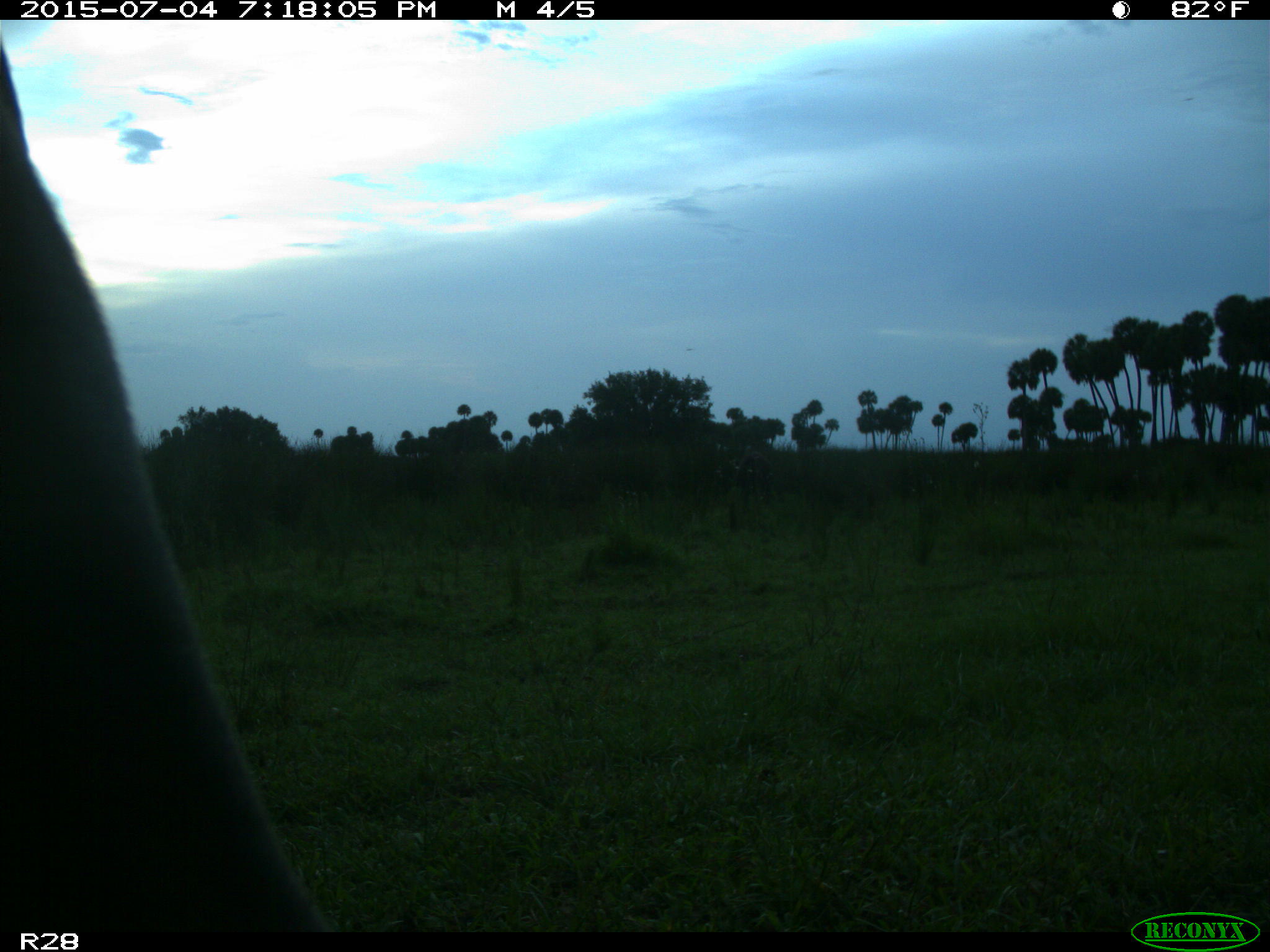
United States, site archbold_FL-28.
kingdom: Animalia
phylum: Chordata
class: Mammalia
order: Artiodactyla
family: Bovidae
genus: Bos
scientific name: Bos taurus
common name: domestic cow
Bos taurus (domestic cow).